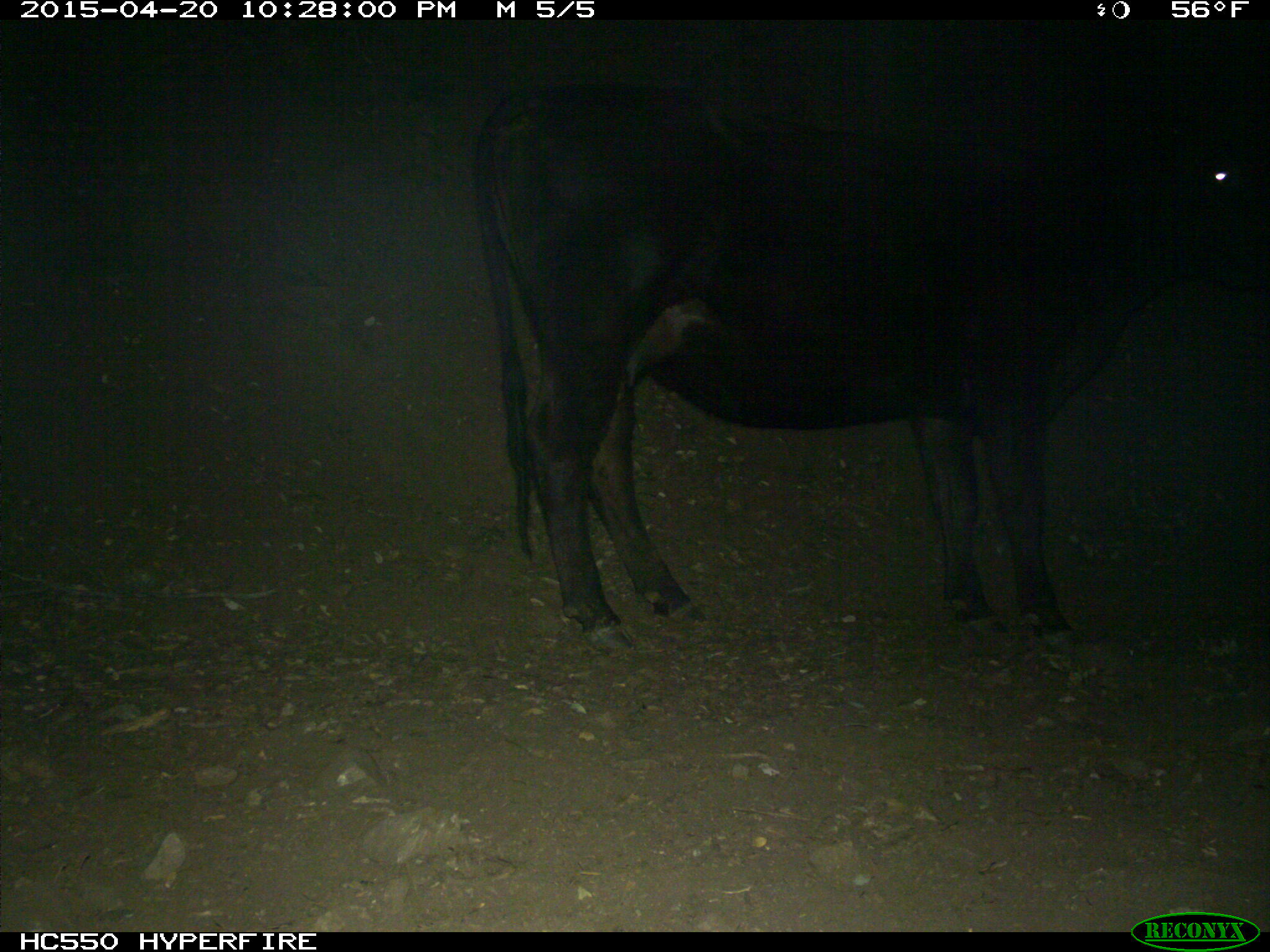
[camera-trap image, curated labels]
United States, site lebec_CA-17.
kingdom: Animalia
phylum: Chordata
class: Mammalia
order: Artiodactyla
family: Bovidae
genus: Bos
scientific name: Bos taurus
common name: domestic cow